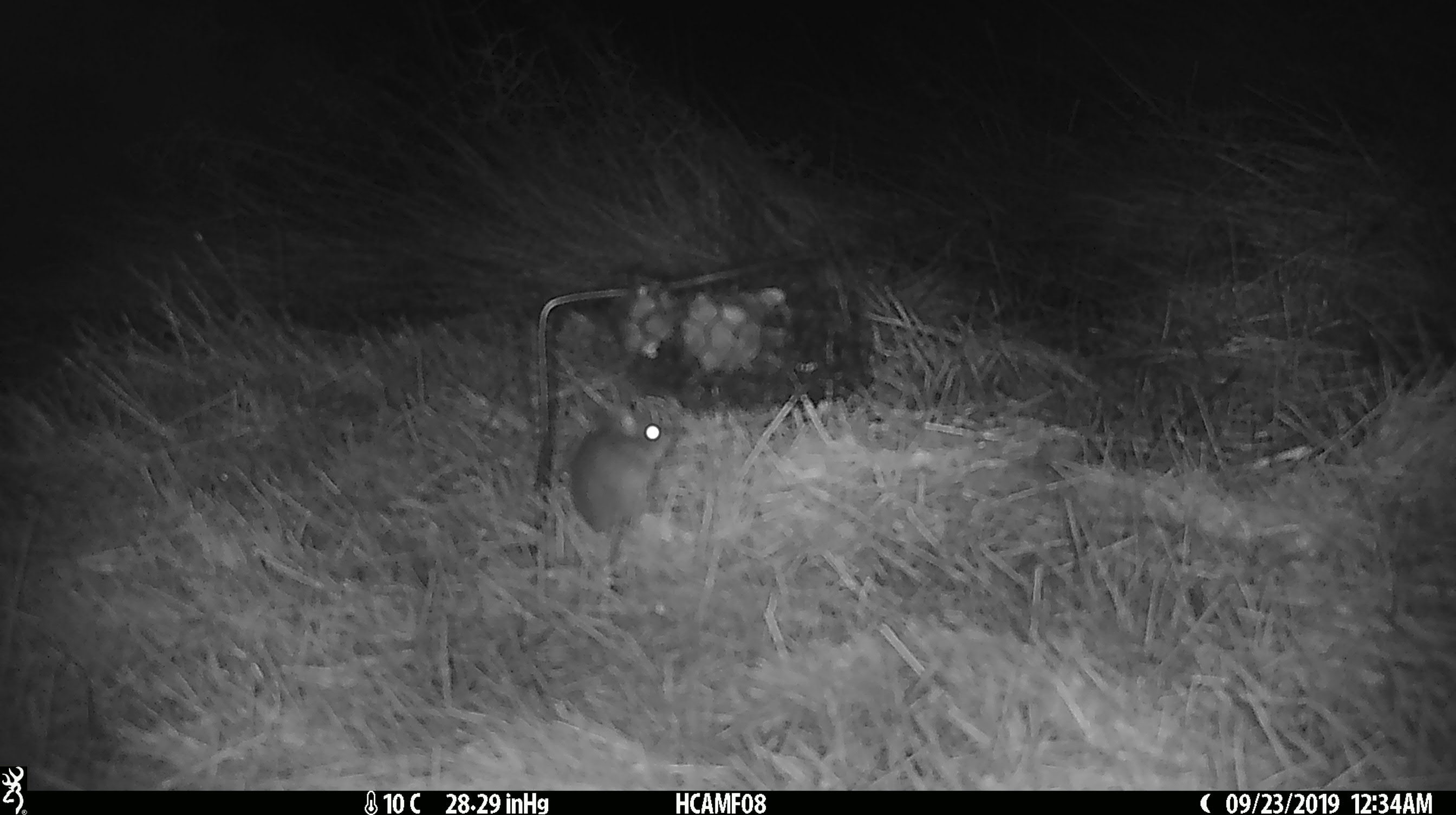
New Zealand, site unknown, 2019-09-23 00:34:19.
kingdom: Animalia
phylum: Chordata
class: Mammalia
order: Rodentia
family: Muridae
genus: Mus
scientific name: Mus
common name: mouse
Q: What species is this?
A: Mouse (Mus).